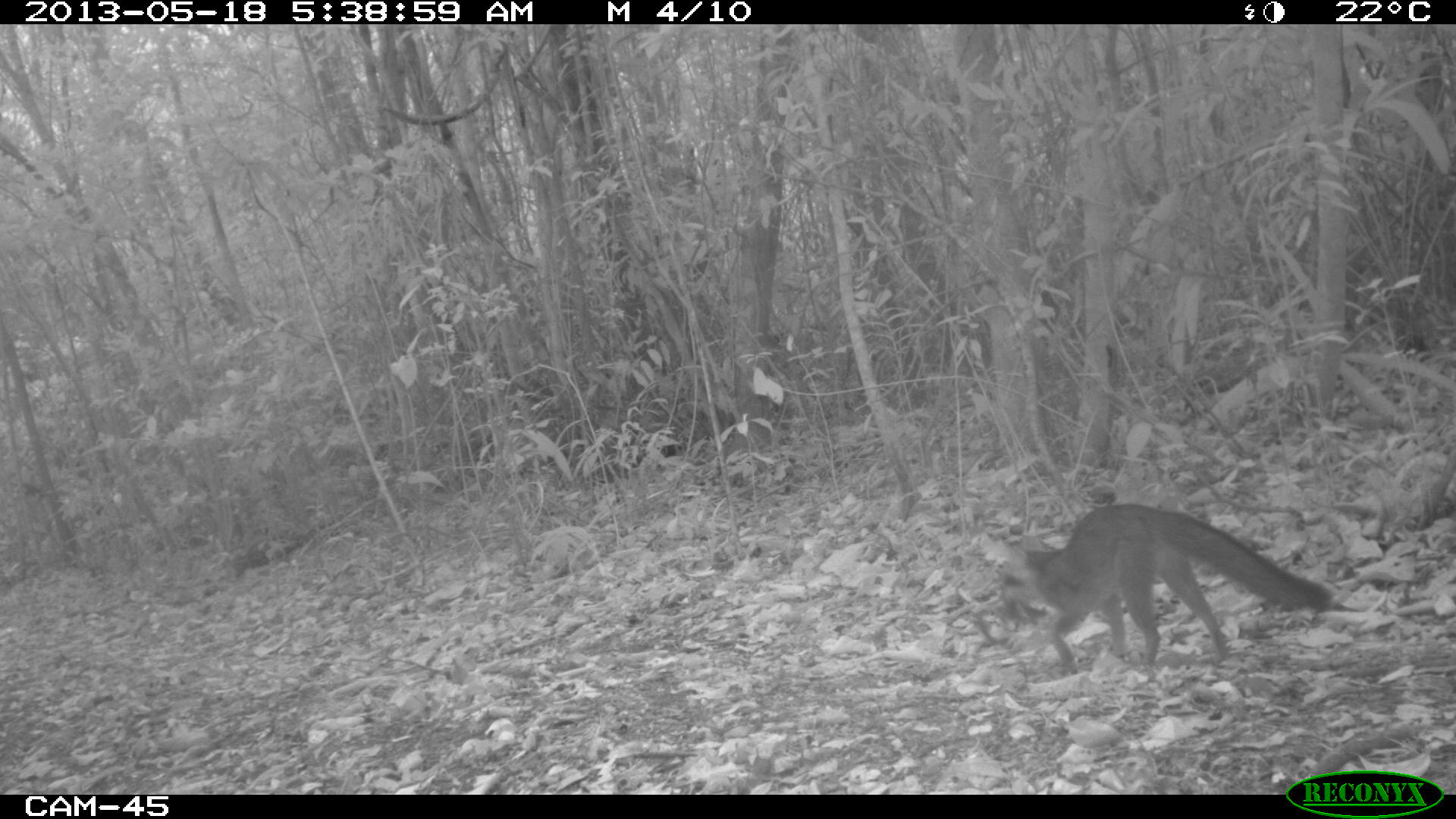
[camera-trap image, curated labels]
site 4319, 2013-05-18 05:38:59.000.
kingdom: Animalia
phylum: Chordata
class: Mammalia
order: Carnivora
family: Canidae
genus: Urocyon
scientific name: Urocyon cinereoargenteus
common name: gray fox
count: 1